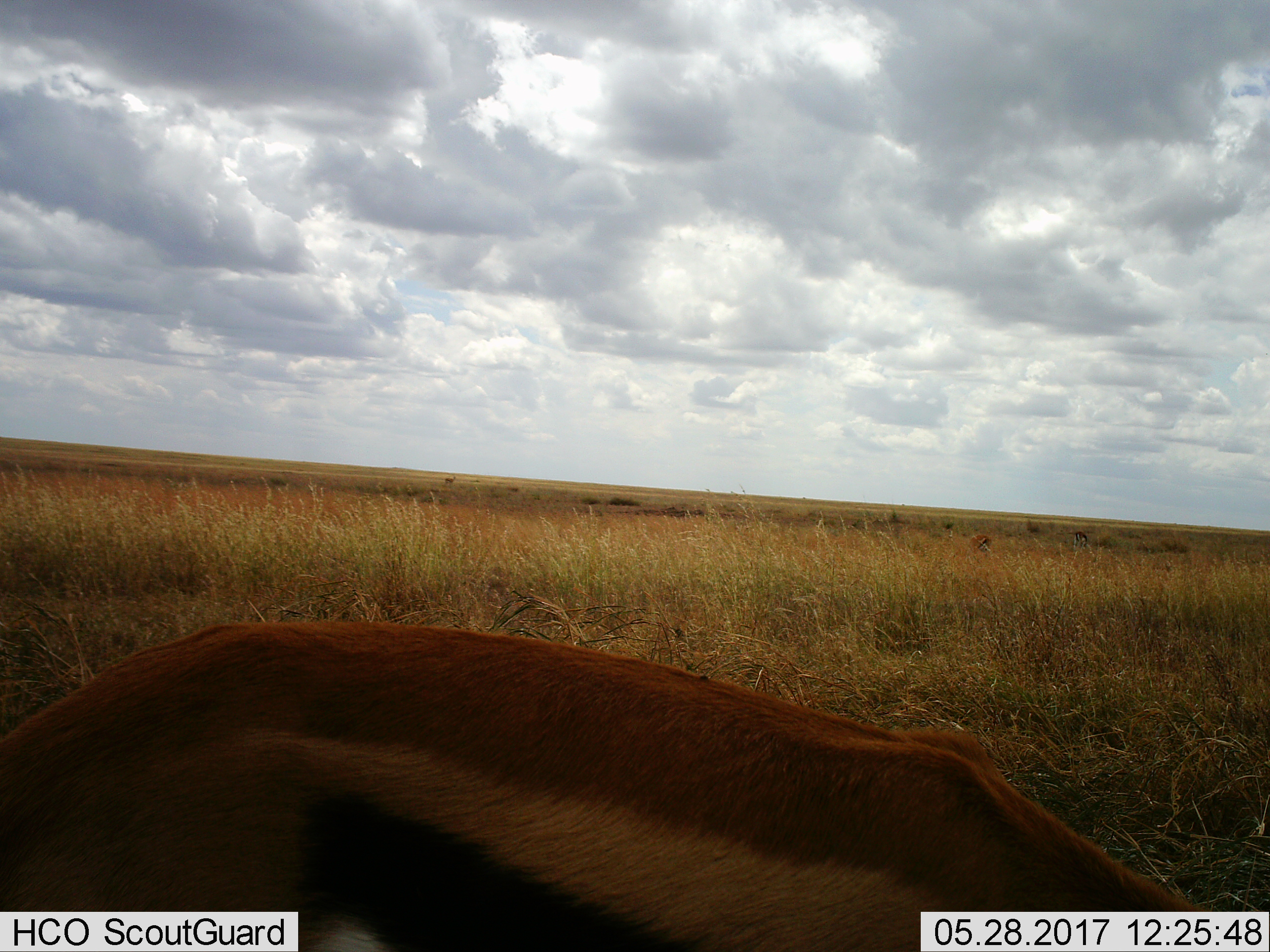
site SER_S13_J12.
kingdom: Animalia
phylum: Chordata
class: Mammalia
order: Artiodactyla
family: Bovidae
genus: Eudorcas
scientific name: Eudorcas thomsonii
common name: thomson's gazelle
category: gazellethomsons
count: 1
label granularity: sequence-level